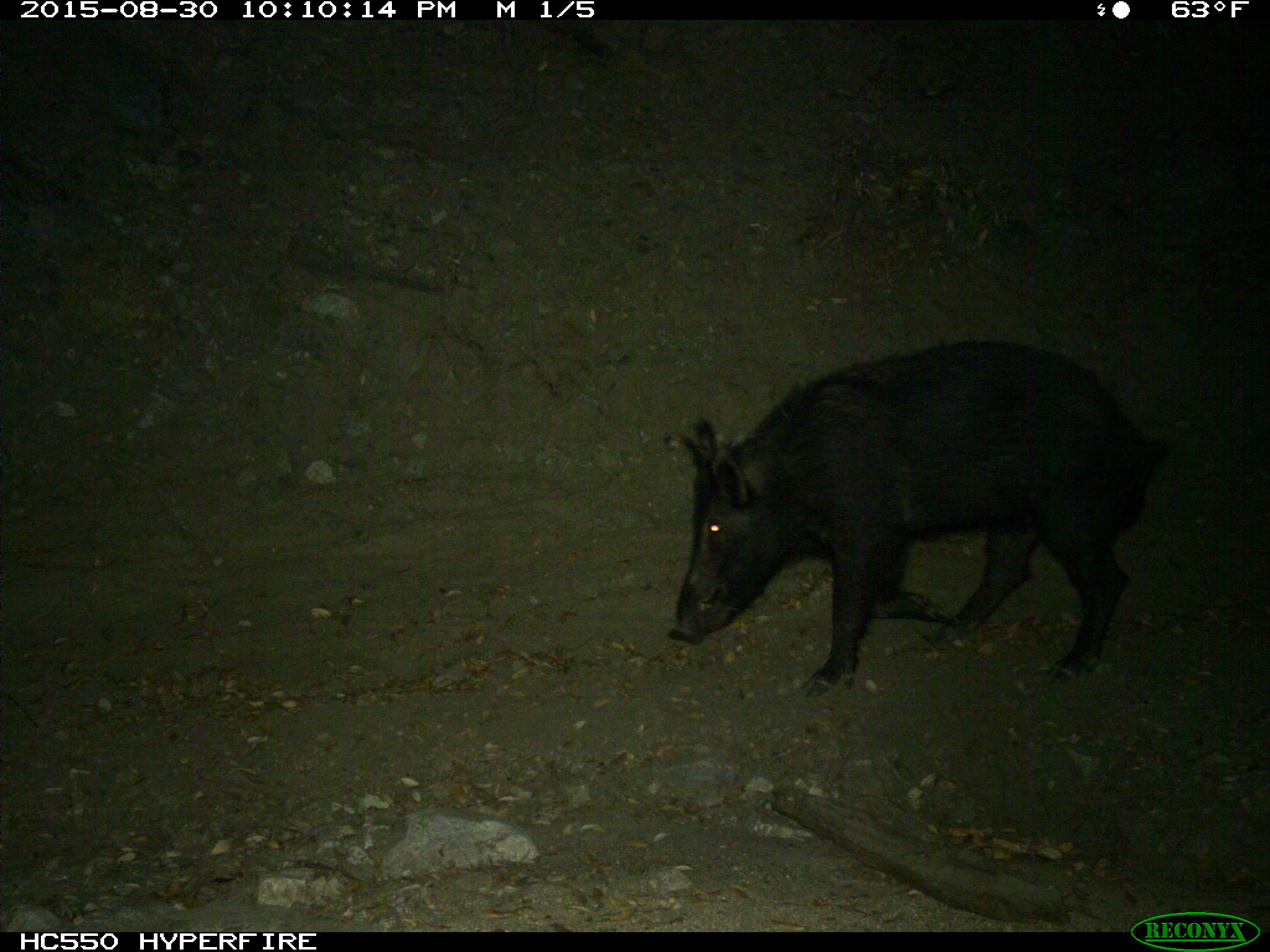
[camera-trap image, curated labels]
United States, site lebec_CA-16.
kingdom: Animalia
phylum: Chordata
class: Mammalia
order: Artiodactyla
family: Suidae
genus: Sus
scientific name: Sus scrofa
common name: wild boar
Sus scrofa (wild boar).